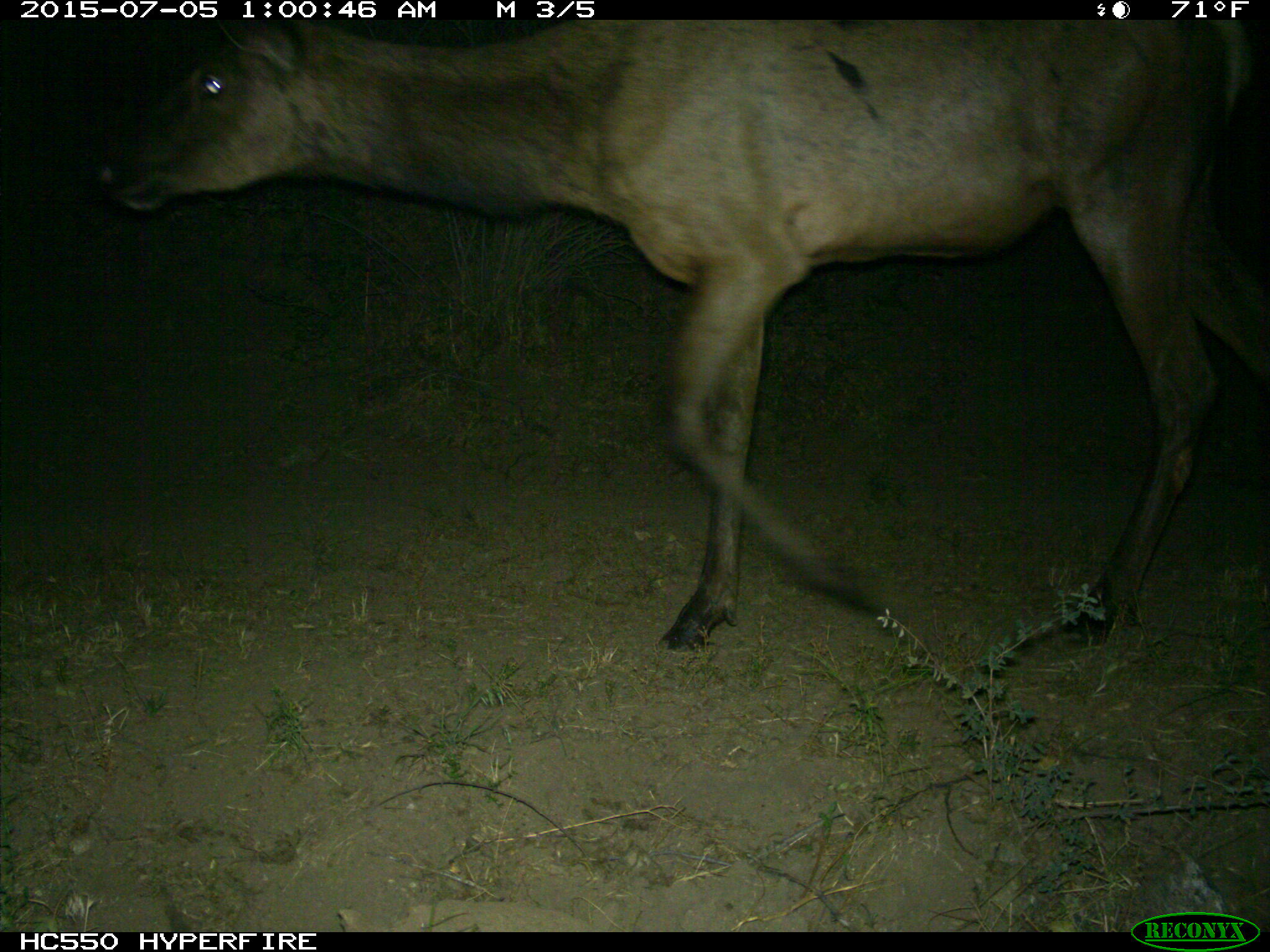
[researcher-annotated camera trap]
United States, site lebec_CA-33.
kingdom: Animalia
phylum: Chordata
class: Mammalia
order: Artiodactyla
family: Cervidae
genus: Cervus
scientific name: Cervus canadensis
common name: elk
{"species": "Cervus canadensis (elk)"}